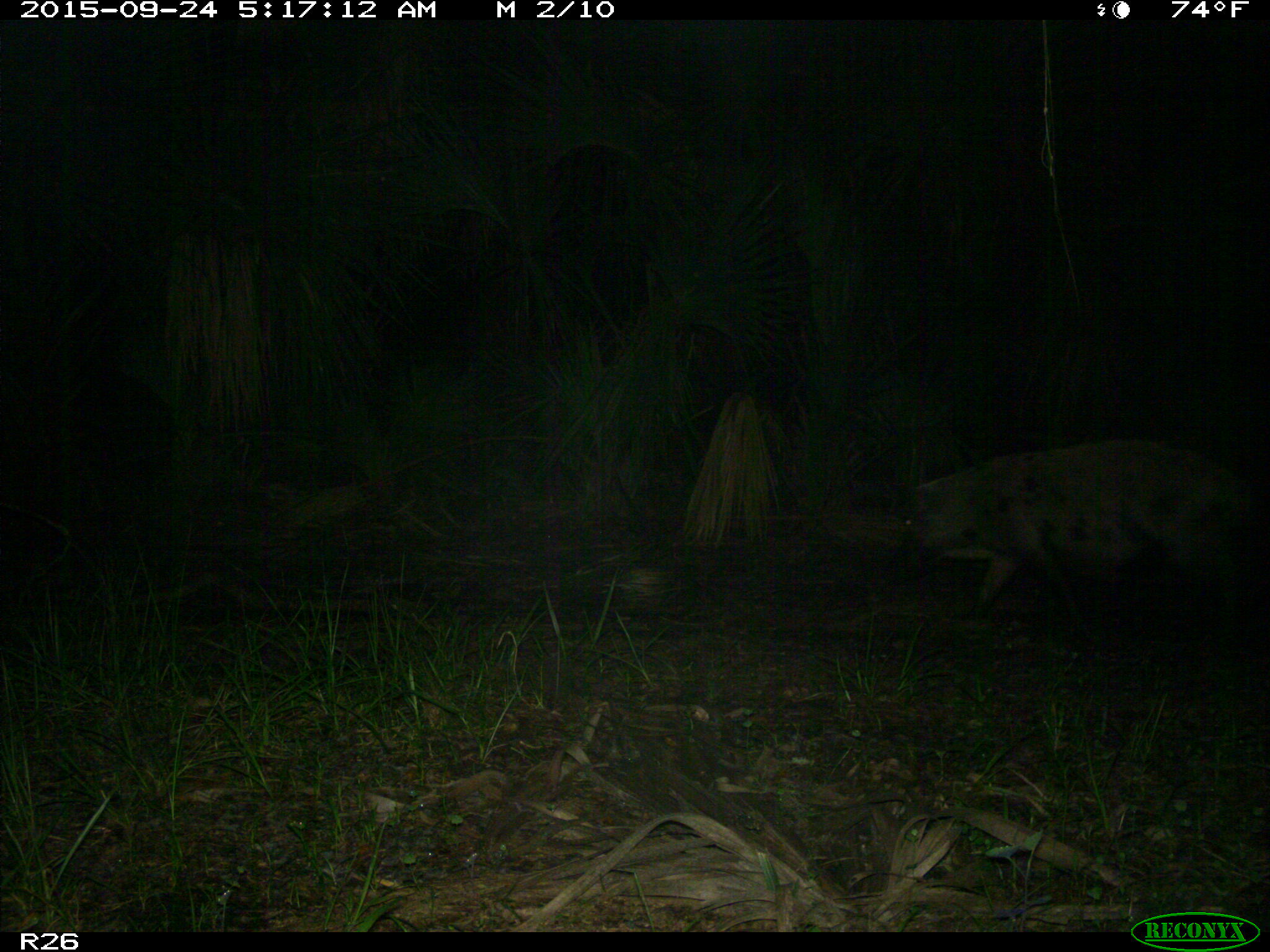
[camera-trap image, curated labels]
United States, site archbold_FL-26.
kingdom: Animalia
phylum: Chordata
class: Mammalia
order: Artiodactyla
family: Suidae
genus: Sus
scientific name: Sus scrofa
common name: wild boar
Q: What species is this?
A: Sus scrofa (wild boar).